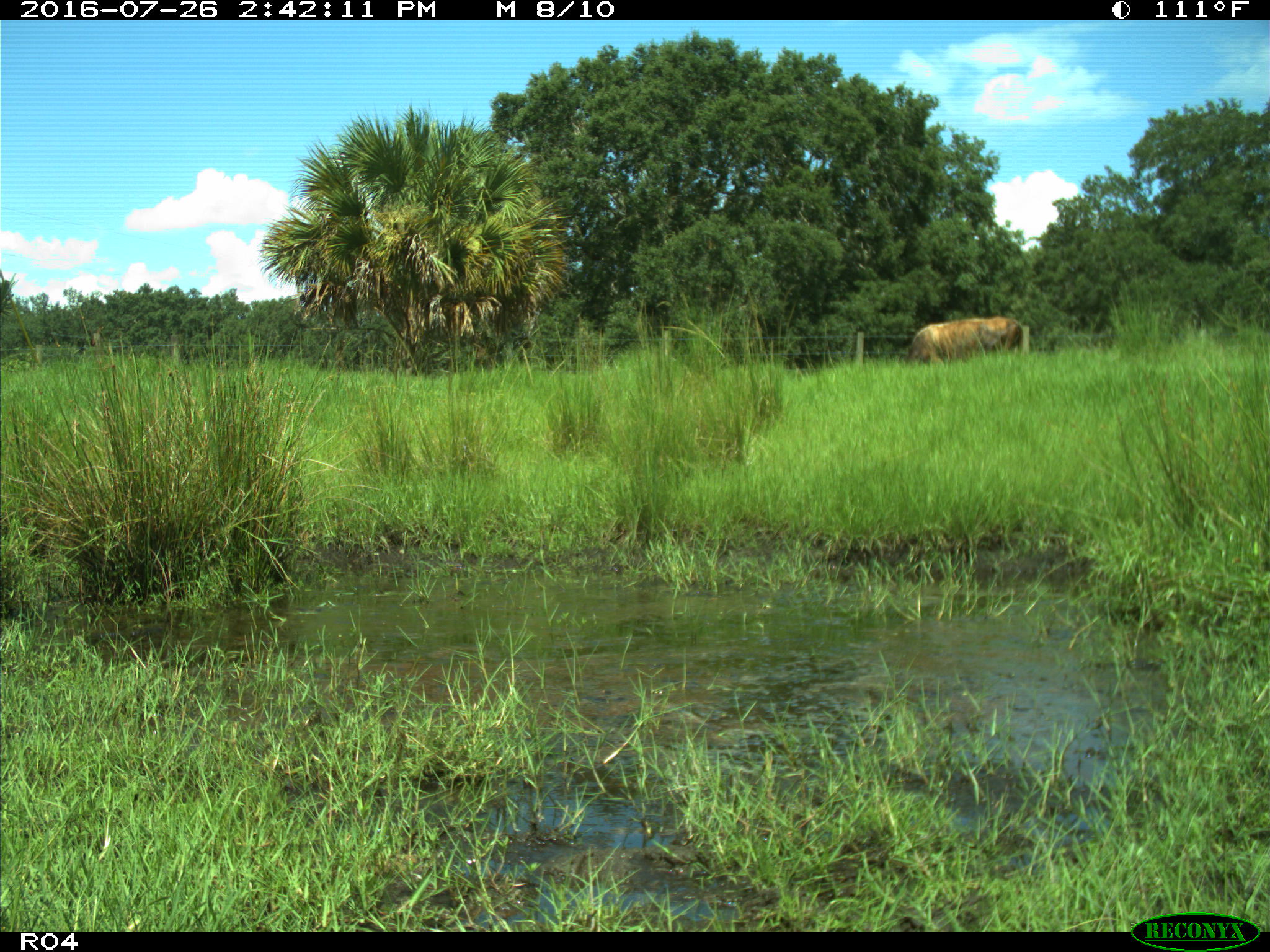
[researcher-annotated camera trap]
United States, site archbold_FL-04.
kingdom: Animalia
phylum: Chordata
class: Mammalia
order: Artiodactyla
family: Bovidae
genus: Bos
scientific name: Bos taurus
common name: domestic cow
Bos taurus (domestic cow).